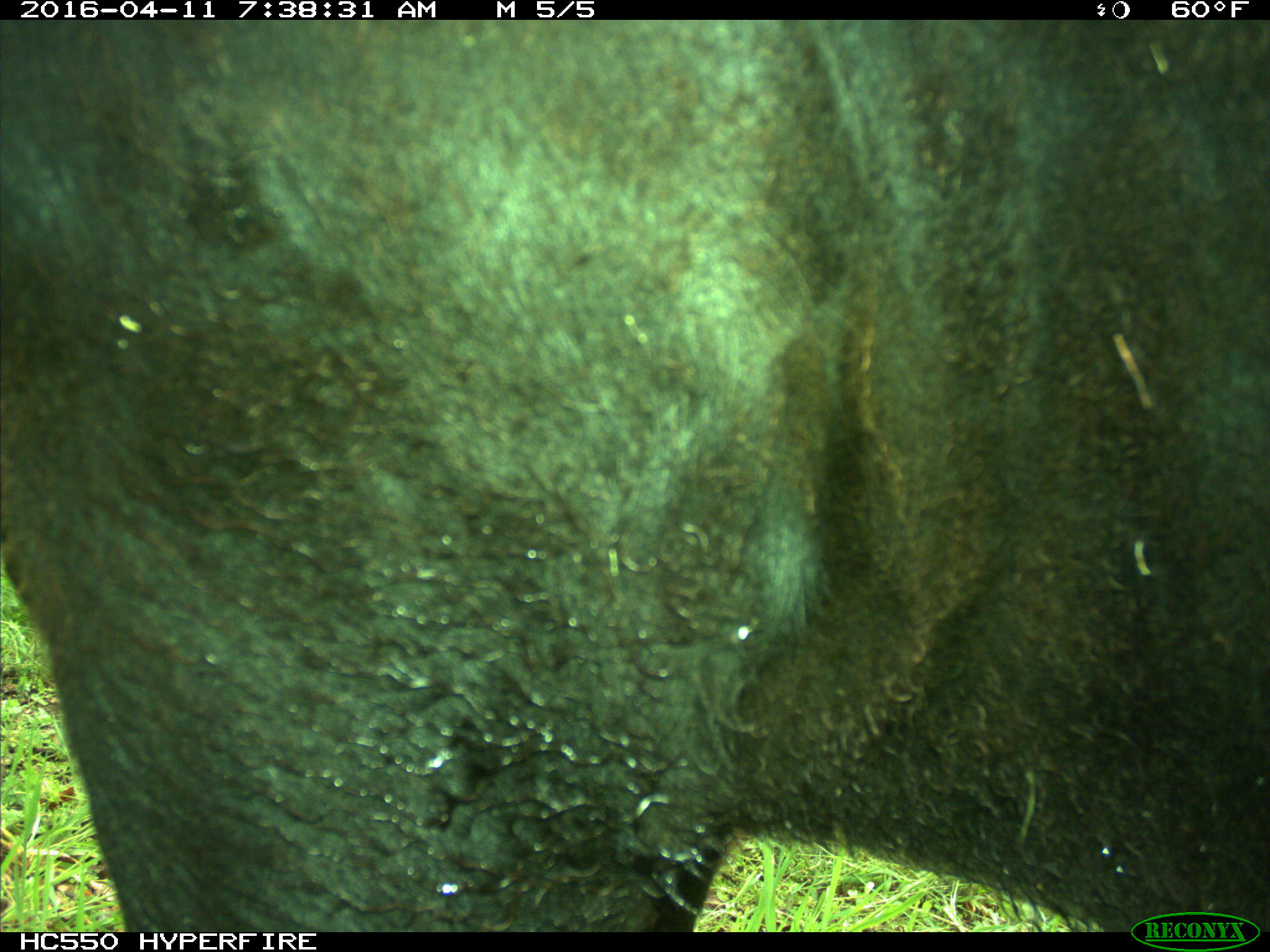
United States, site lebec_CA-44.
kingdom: Animalia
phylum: Chordata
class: Mammalia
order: Artiodactyla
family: Bovidae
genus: Bos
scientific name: Bos taurus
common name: domestic cow